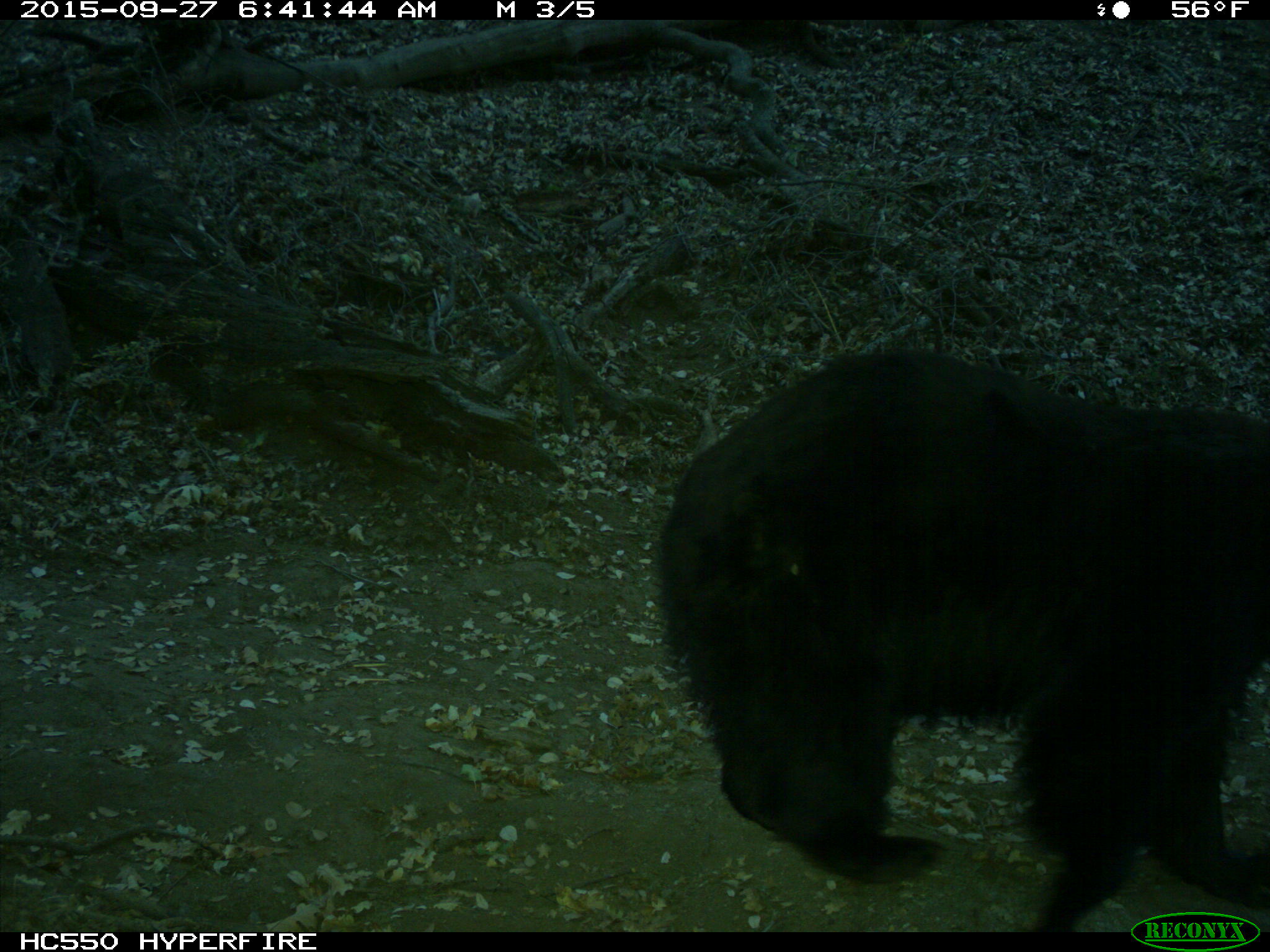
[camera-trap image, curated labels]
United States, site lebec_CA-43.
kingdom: Animalia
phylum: Chordata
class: Mammalia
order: Carnivora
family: Ursidae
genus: Ursus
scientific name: Ursus americanus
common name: american black bear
Ursus americanus (american black bear).